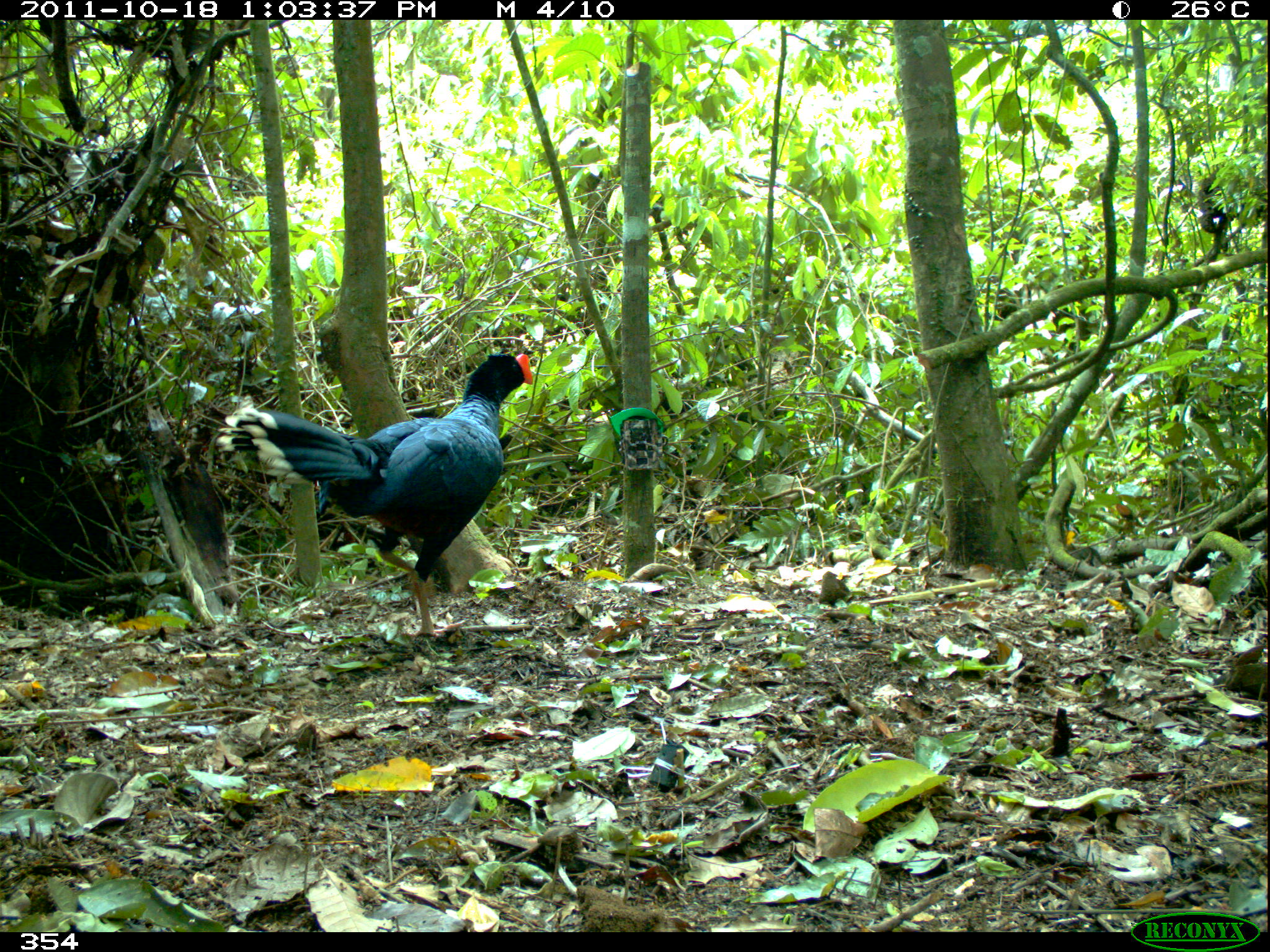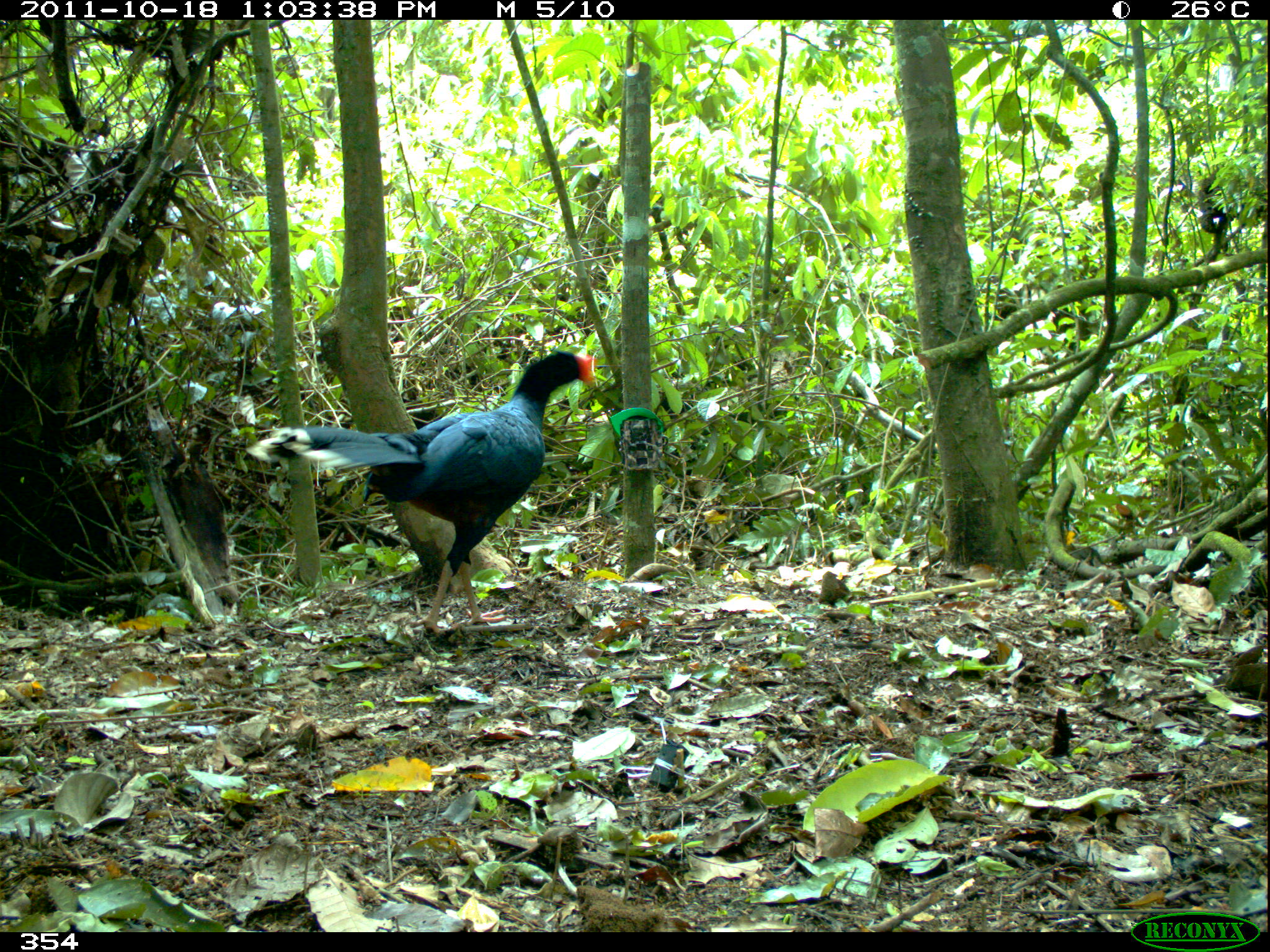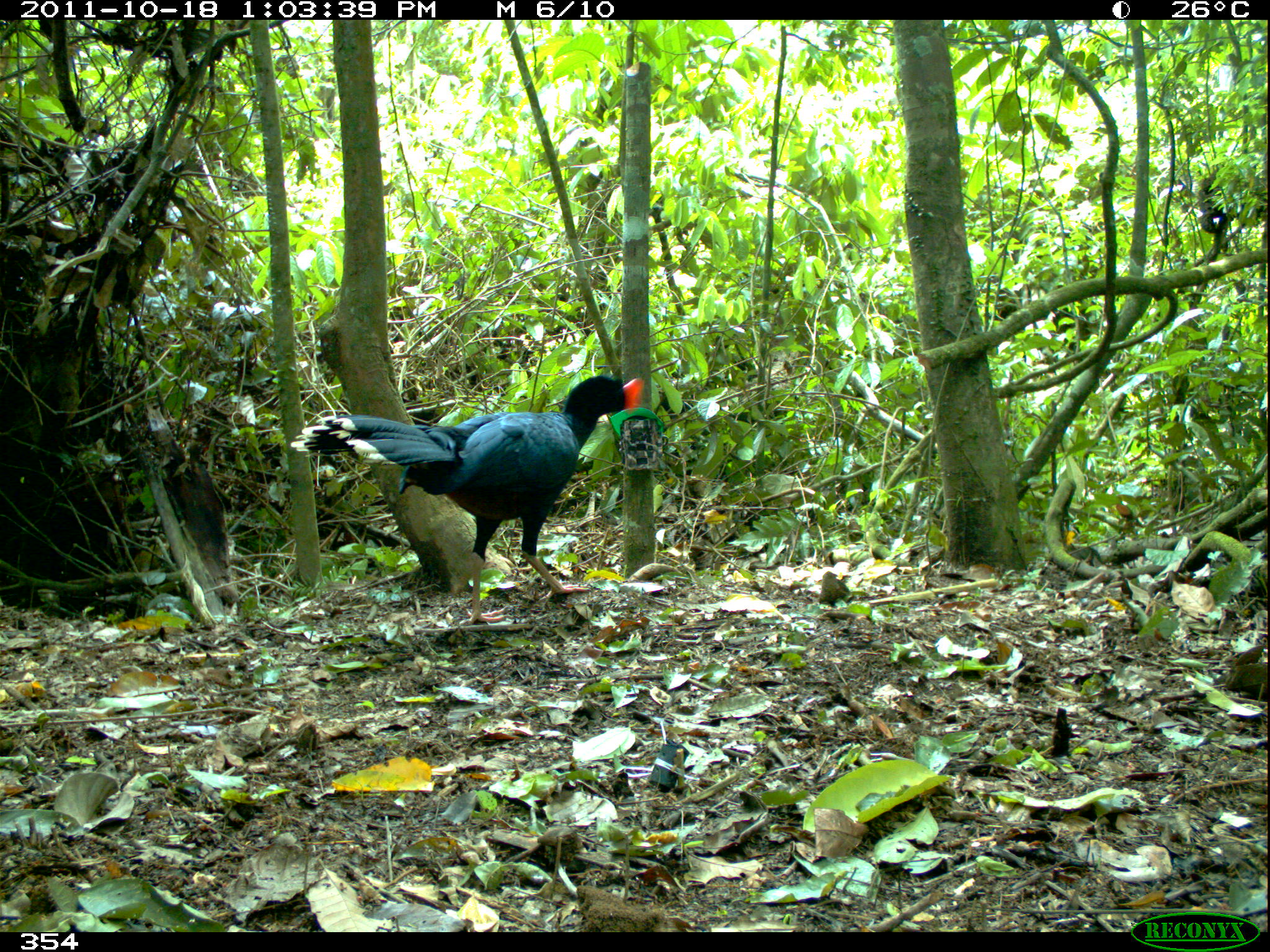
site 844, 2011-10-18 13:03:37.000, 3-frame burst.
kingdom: Animalia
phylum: Chordata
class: Aves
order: Galliformes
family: Cracidae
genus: Mitu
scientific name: Mitu tuberosum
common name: razor-billed curassow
Mitu tuberosum (razor-billed curassow).